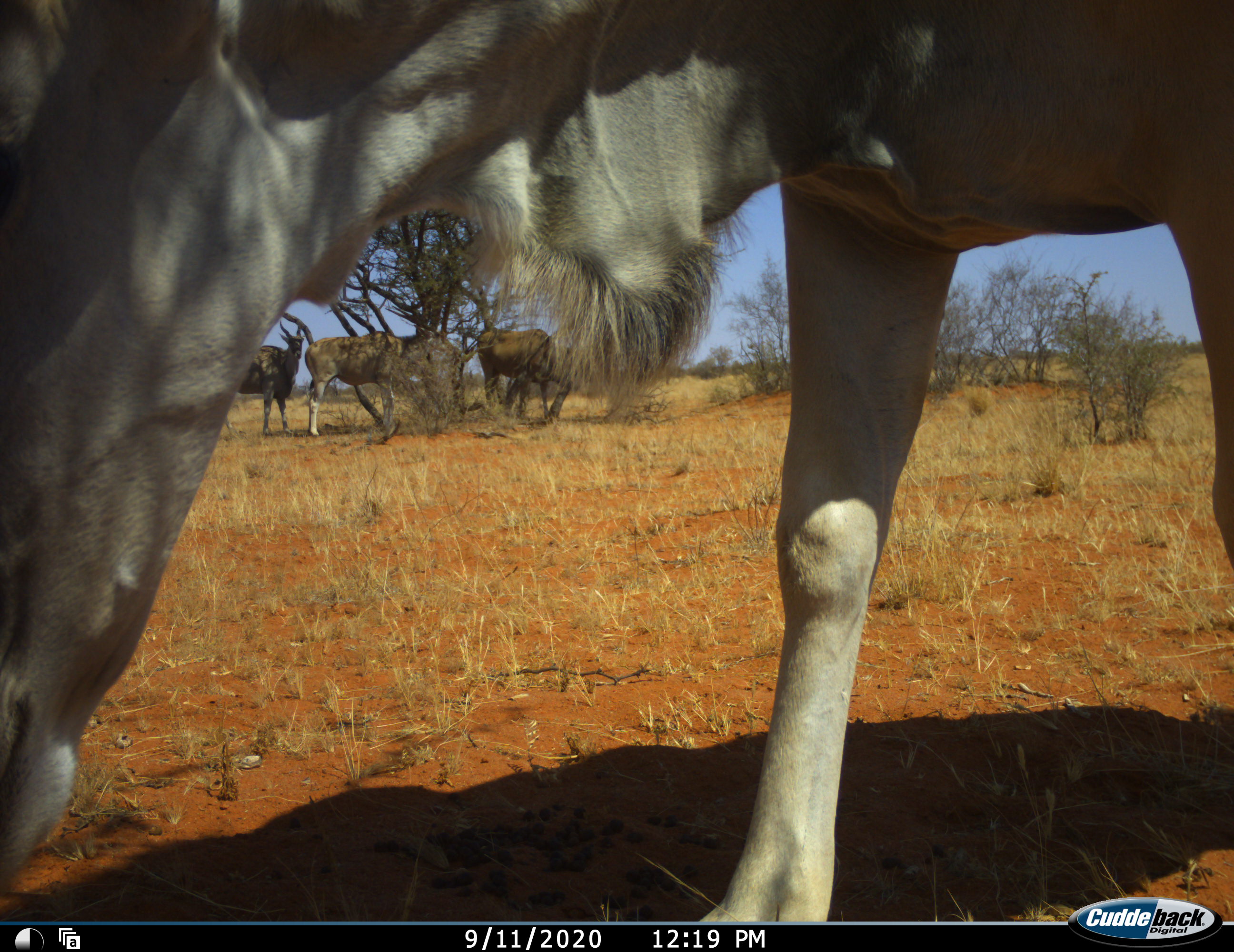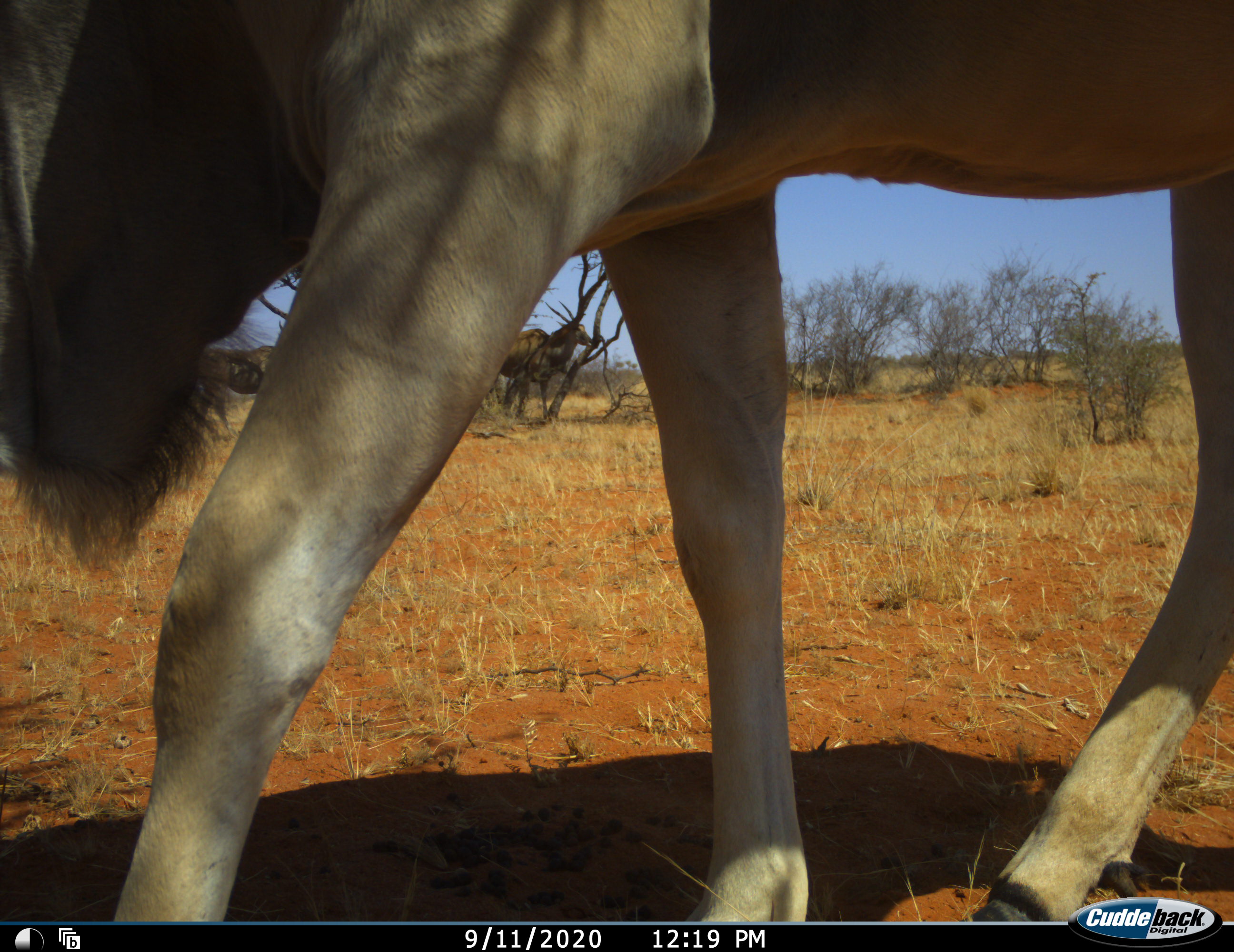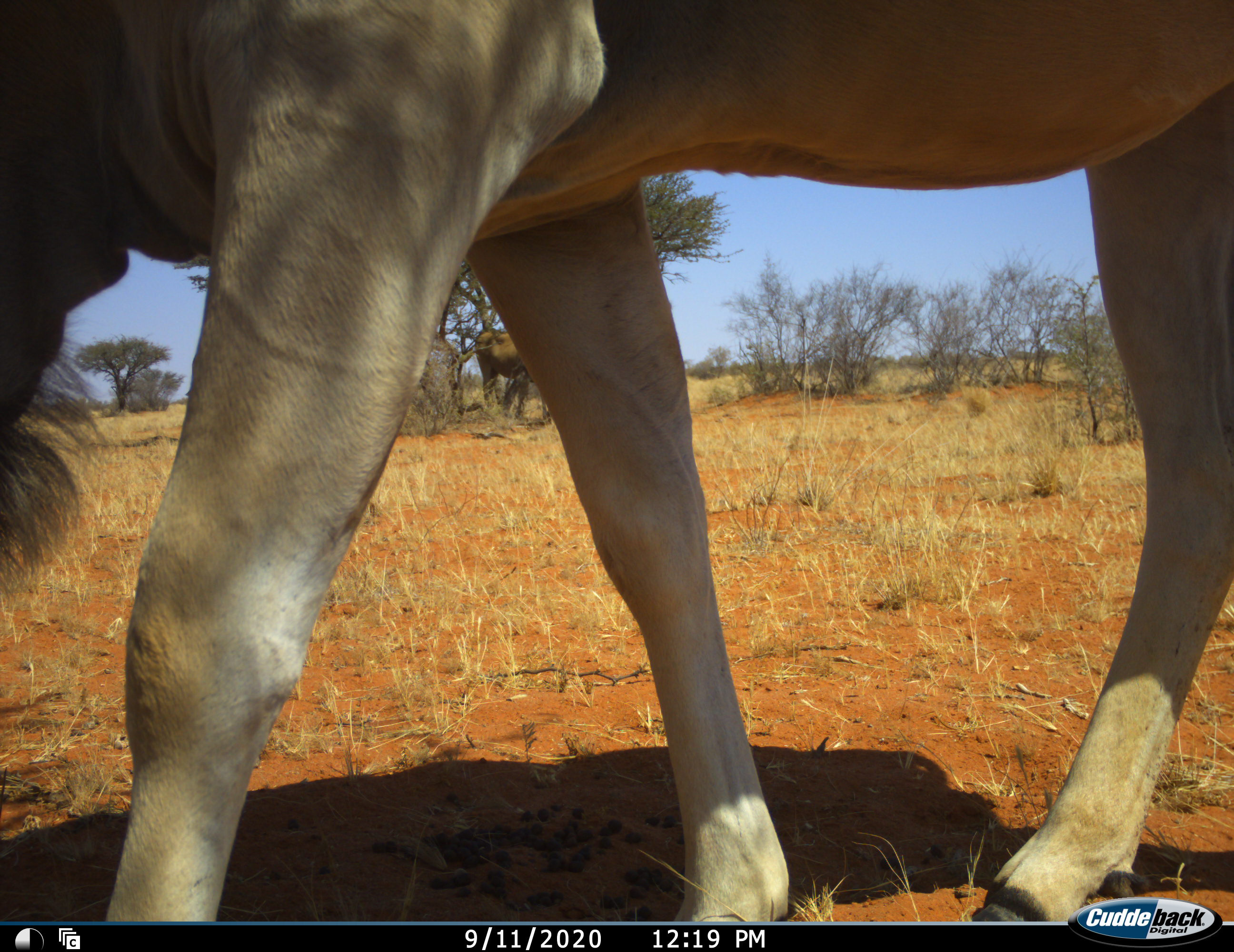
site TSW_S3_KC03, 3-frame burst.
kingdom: Animalia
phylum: Chordata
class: Mammalia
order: Artiodactyla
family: Bovidae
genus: Tragelaphus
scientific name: Tragelaphus oryx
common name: eland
Eland (Tragelaphus oryx), count 4. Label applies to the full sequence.